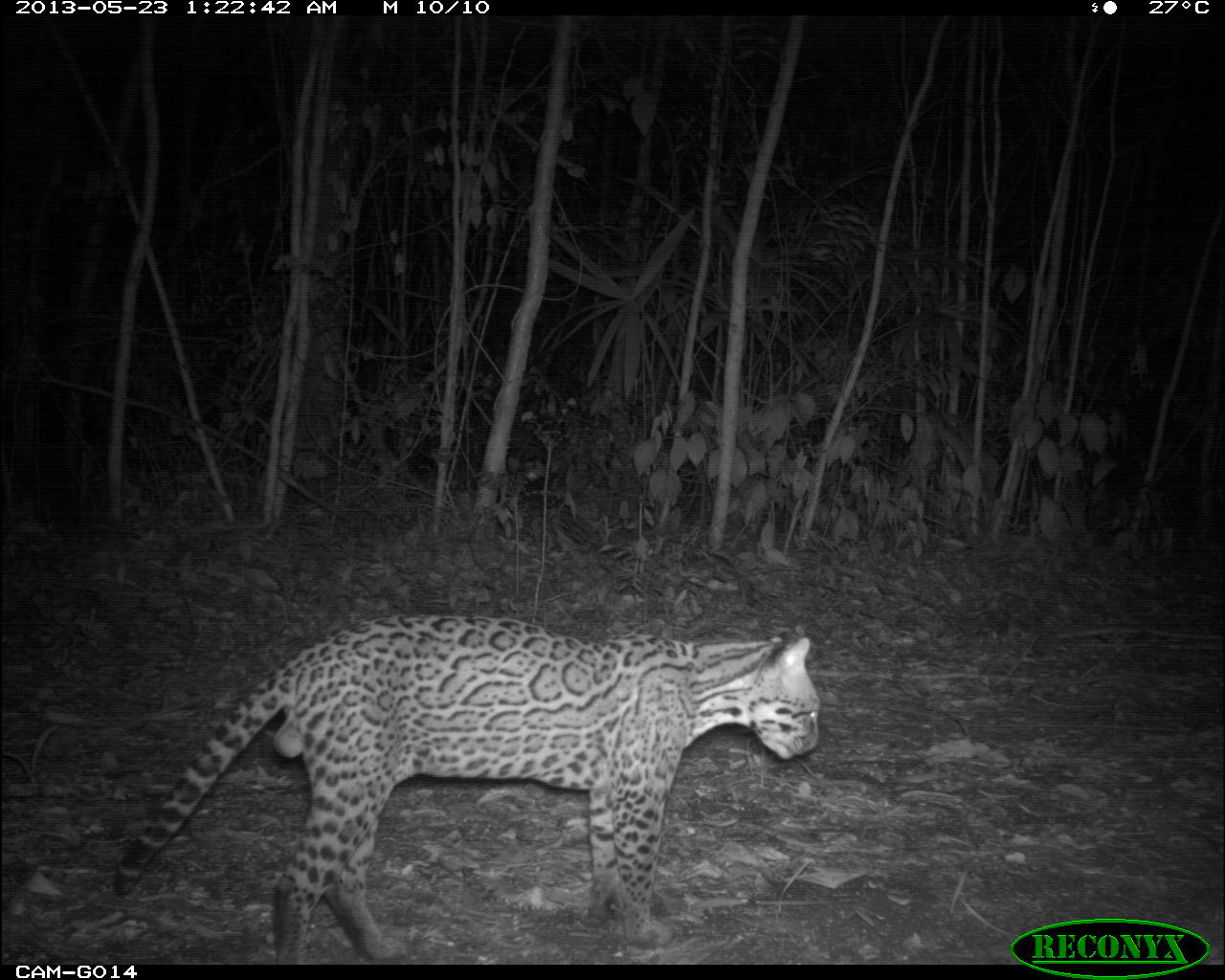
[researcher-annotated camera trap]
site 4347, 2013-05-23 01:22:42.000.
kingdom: Animalia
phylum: Chordata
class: Mammalia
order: Carnivora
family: Felidae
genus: Leopardus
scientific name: Leopardus pardalis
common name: ocelot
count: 1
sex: male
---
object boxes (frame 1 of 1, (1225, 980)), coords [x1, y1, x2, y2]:
leopardus pardalis: [111, 612, 822, 964]